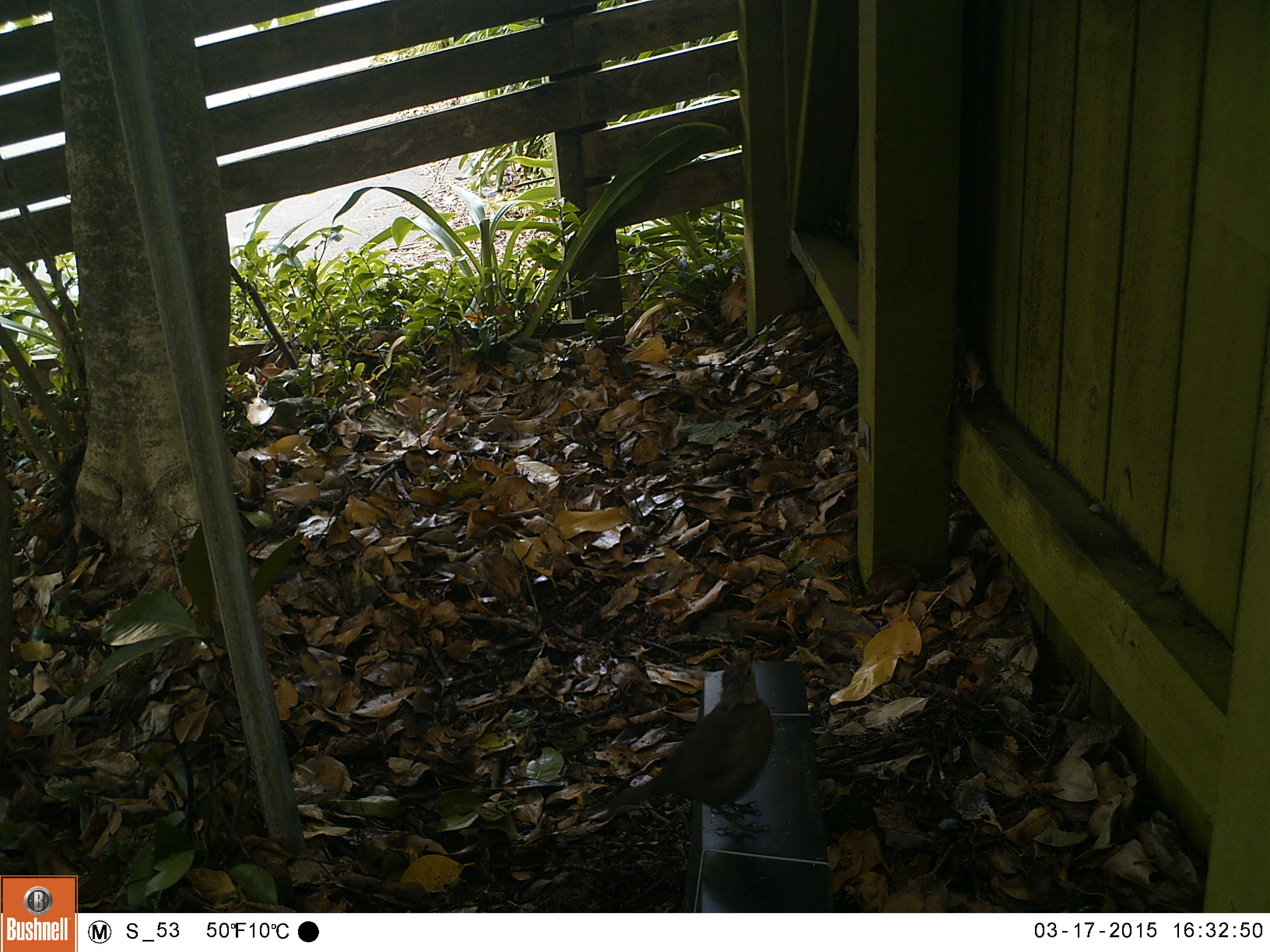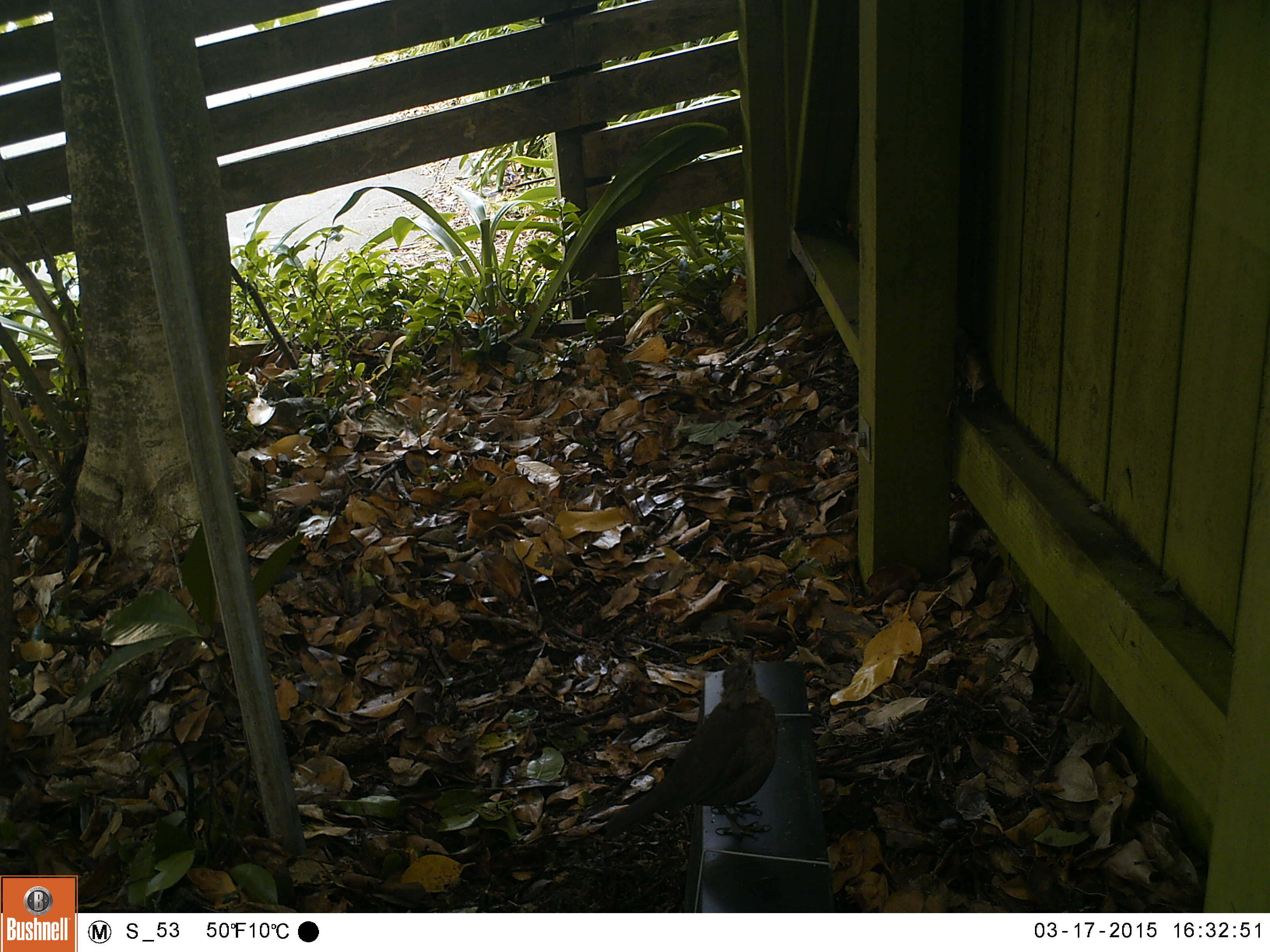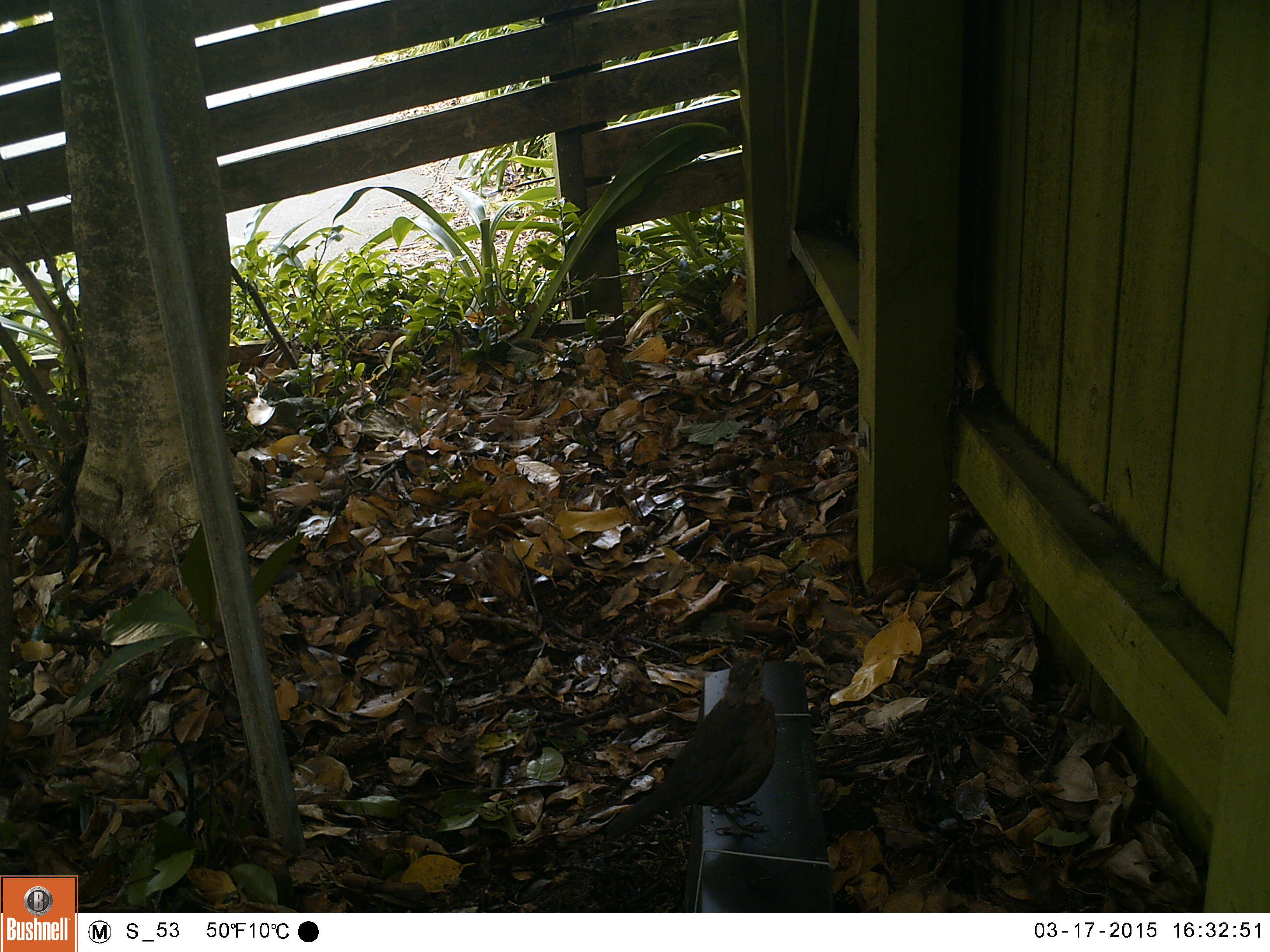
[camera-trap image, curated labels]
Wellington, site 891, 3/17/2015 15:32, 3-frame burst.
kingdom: Animalia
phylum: Chordata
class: Aves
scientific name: Aves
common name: bird